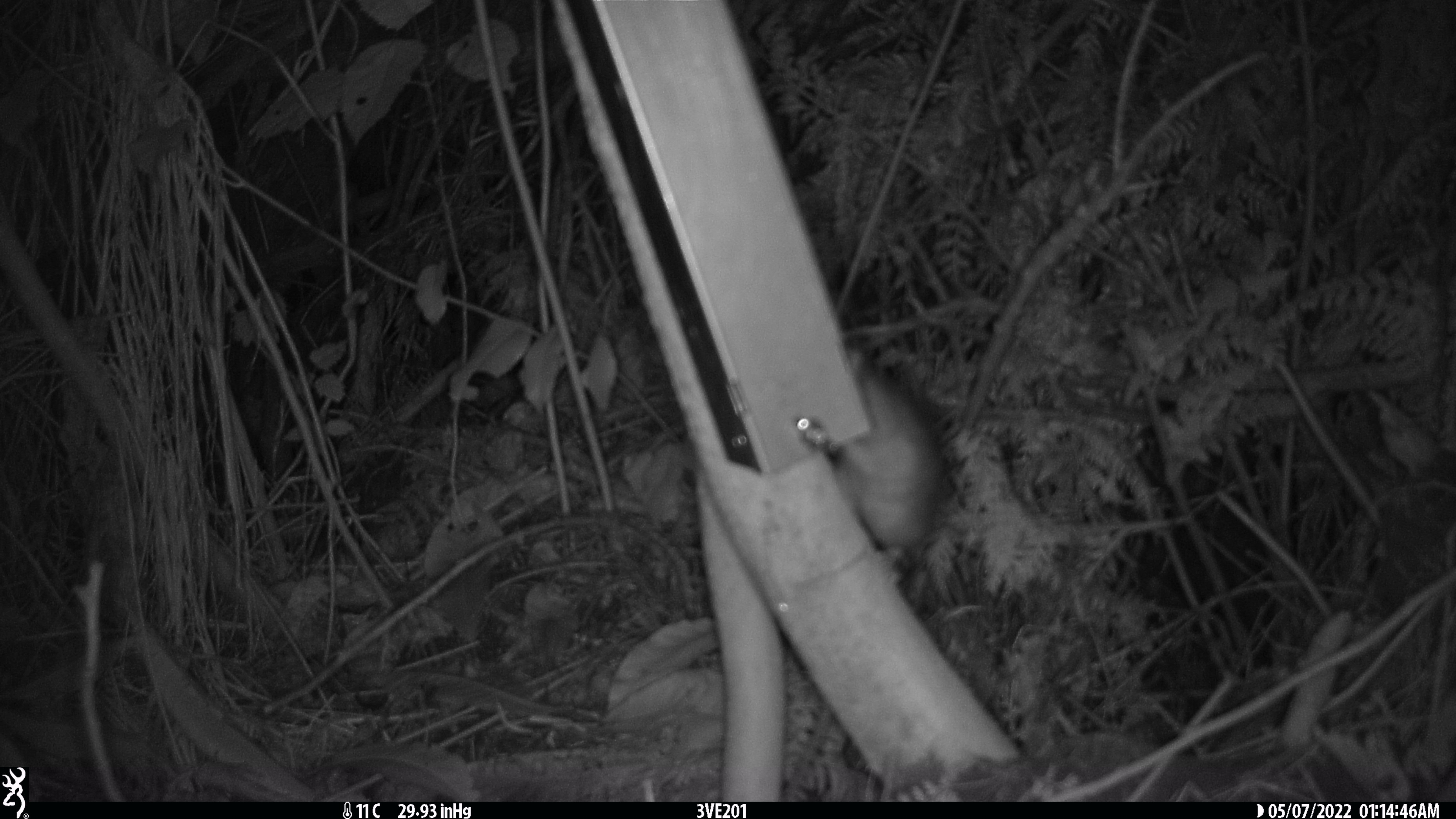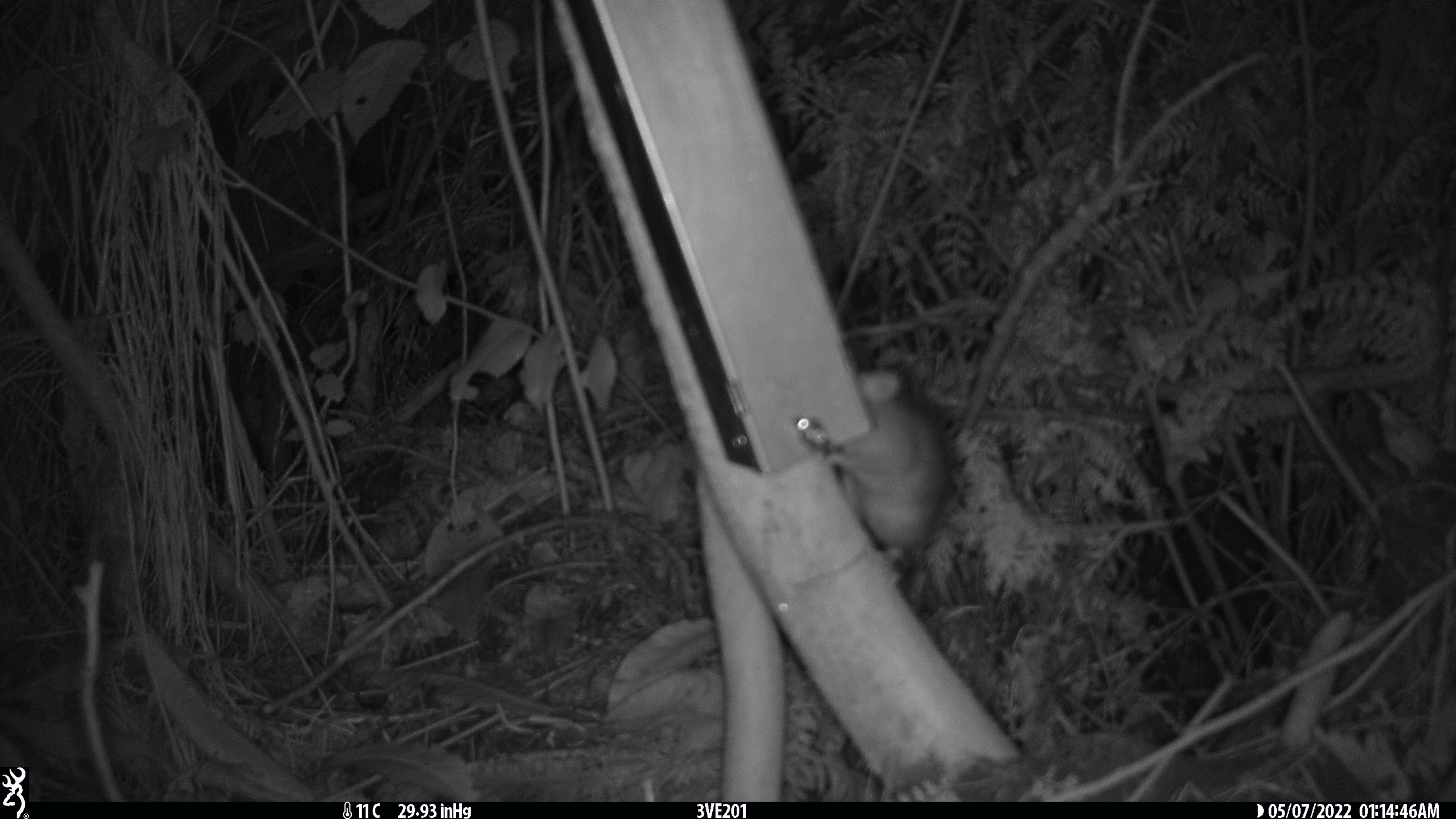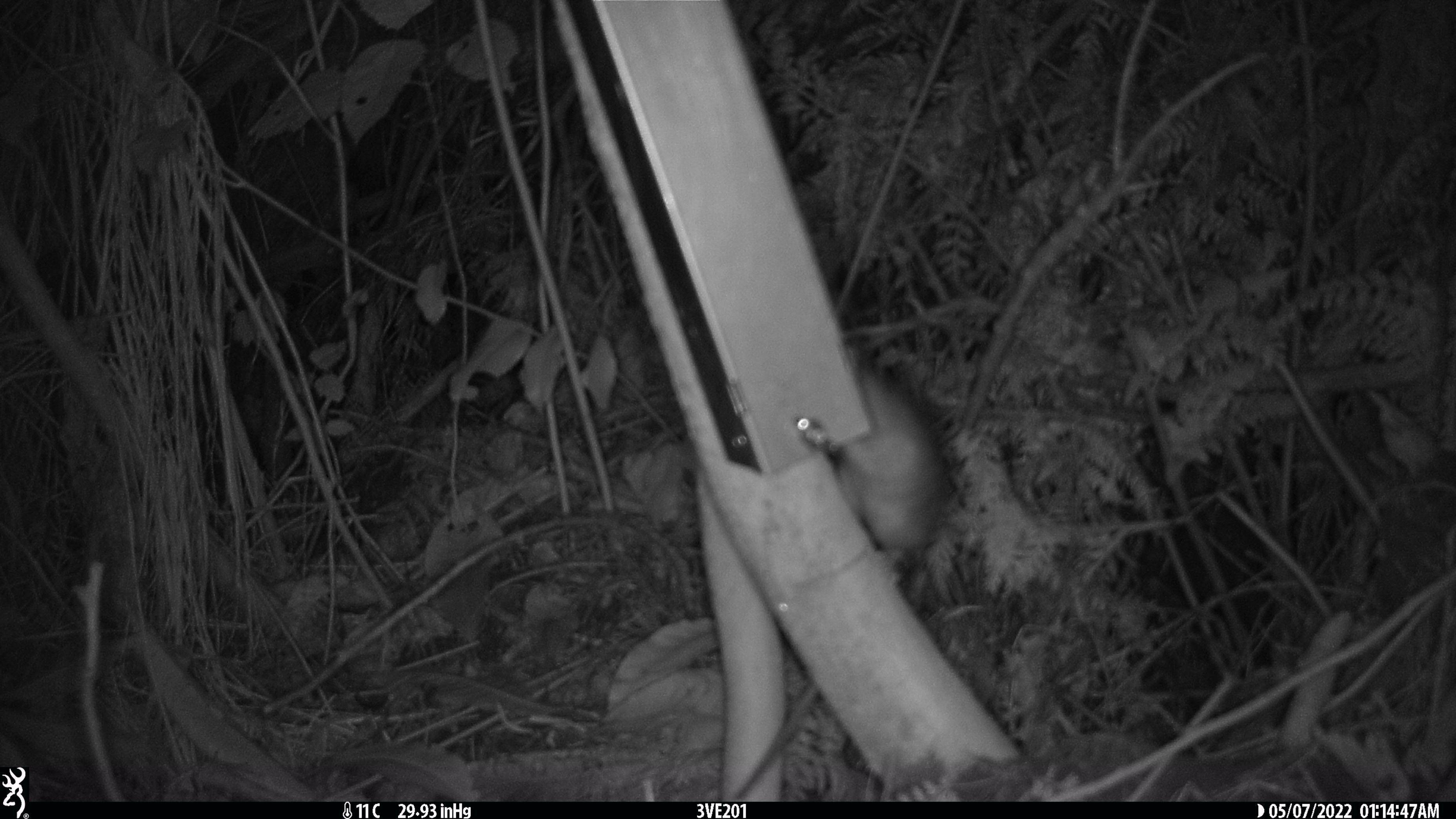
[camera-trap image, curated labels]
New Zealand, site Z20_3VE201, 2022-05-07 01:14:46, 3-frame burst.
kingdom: Animalia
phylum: Chordata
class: Mammalia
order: Rodentia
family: Muridae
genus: Rattus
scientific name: Rattus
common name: rat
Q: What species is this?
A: Rat (Rattus).